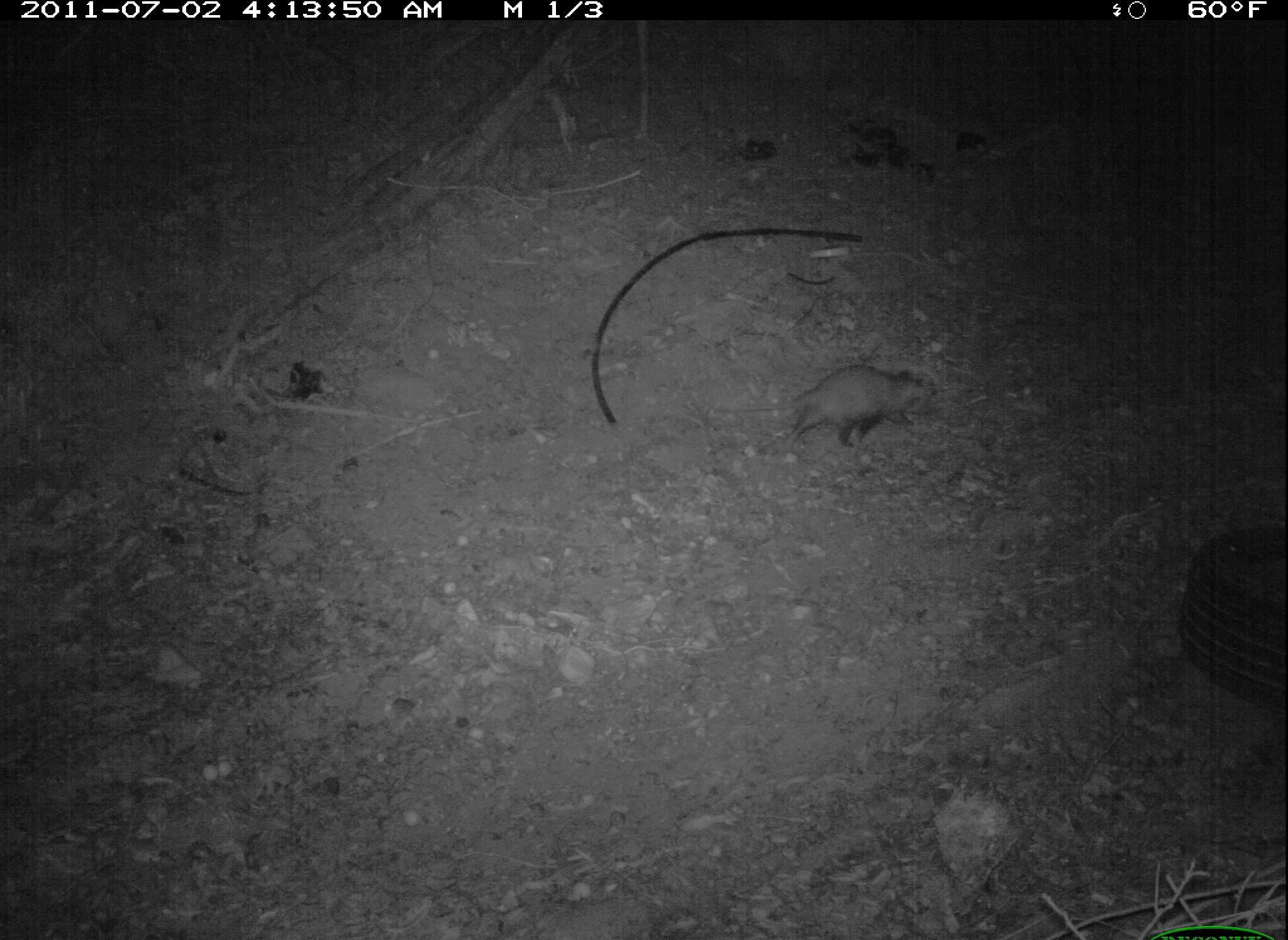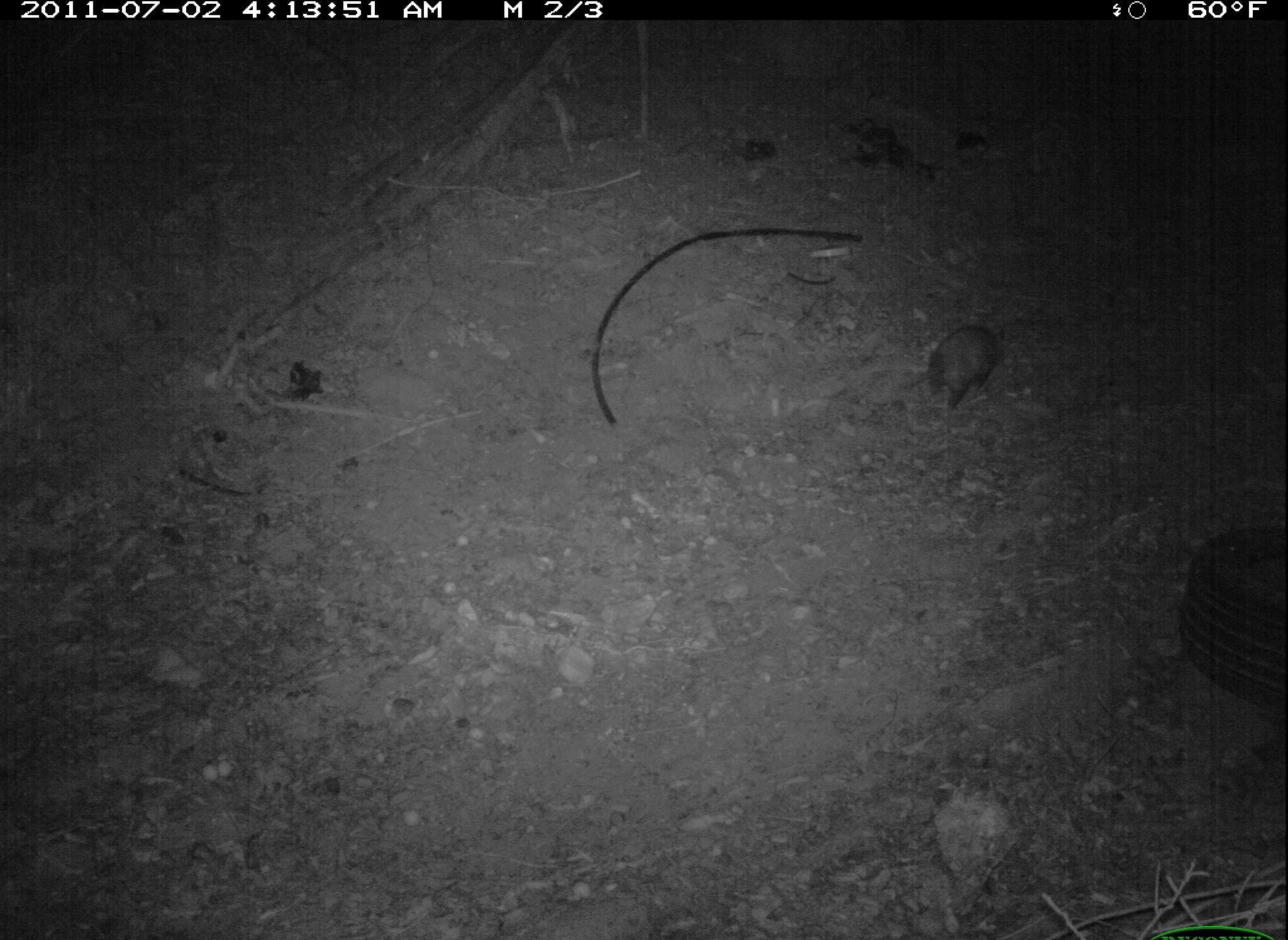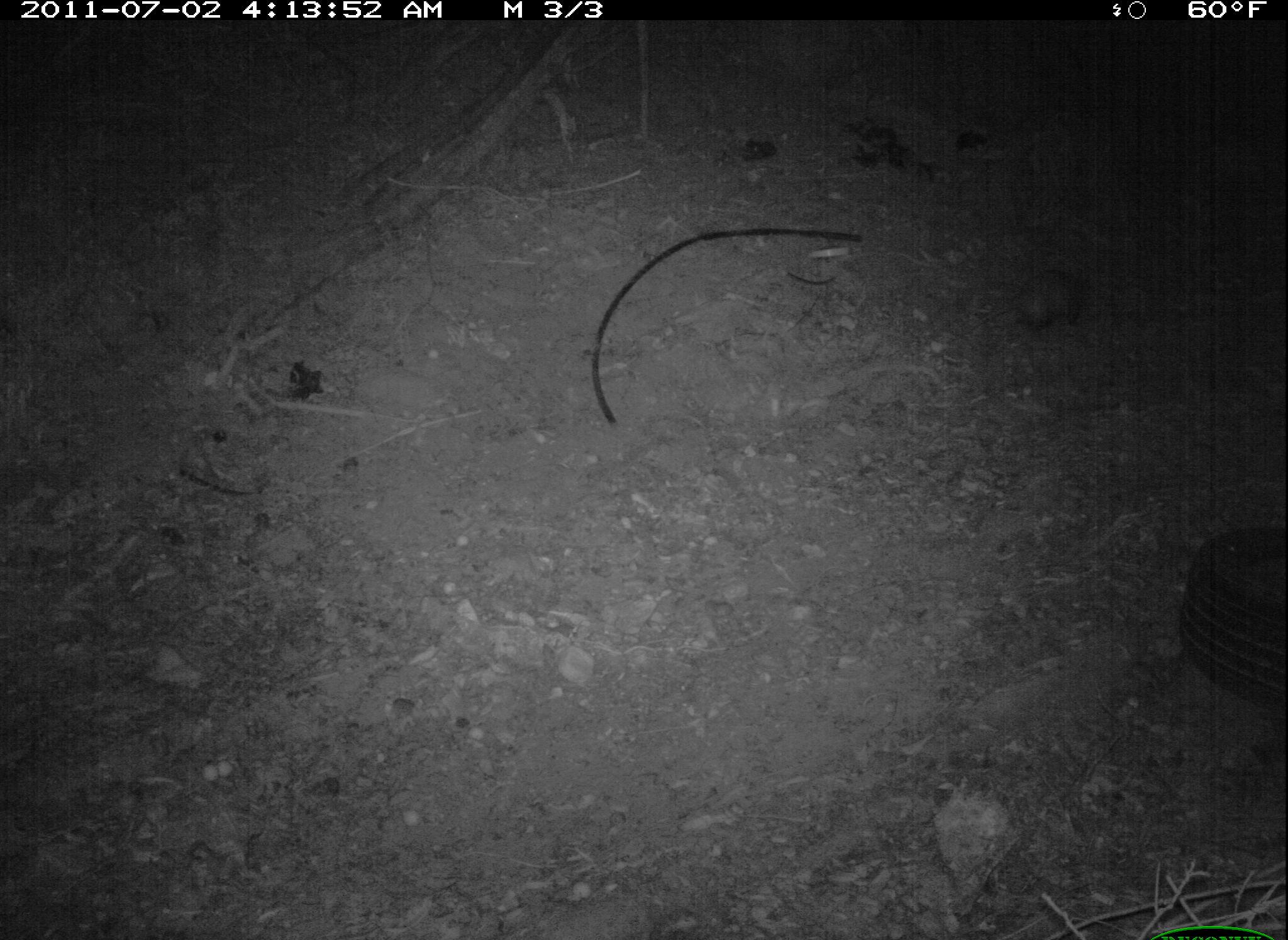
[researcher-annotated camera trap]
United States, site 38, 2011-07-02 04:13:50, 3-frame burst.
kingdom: Animalia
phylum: Chordata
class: Mammalia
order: Didelphimorphia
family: Didelphidae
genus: Didelphis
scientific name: Didelphis virginiana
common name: virginia opossum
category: opossum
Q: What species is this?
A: Opossum (virginia opossum) (Didelphis virginiana).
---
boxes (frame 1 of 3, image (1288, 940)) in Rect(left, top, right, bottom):
opossum: Rect(716, 361, 952, 456)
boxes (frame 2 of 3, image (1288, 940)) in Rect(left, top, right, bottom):
opossum: Rect(876, 319, 1037, 424)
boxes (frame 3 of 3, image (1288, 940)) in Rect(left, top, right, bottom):
opossum: Rect(949, 263, 1110, 342)